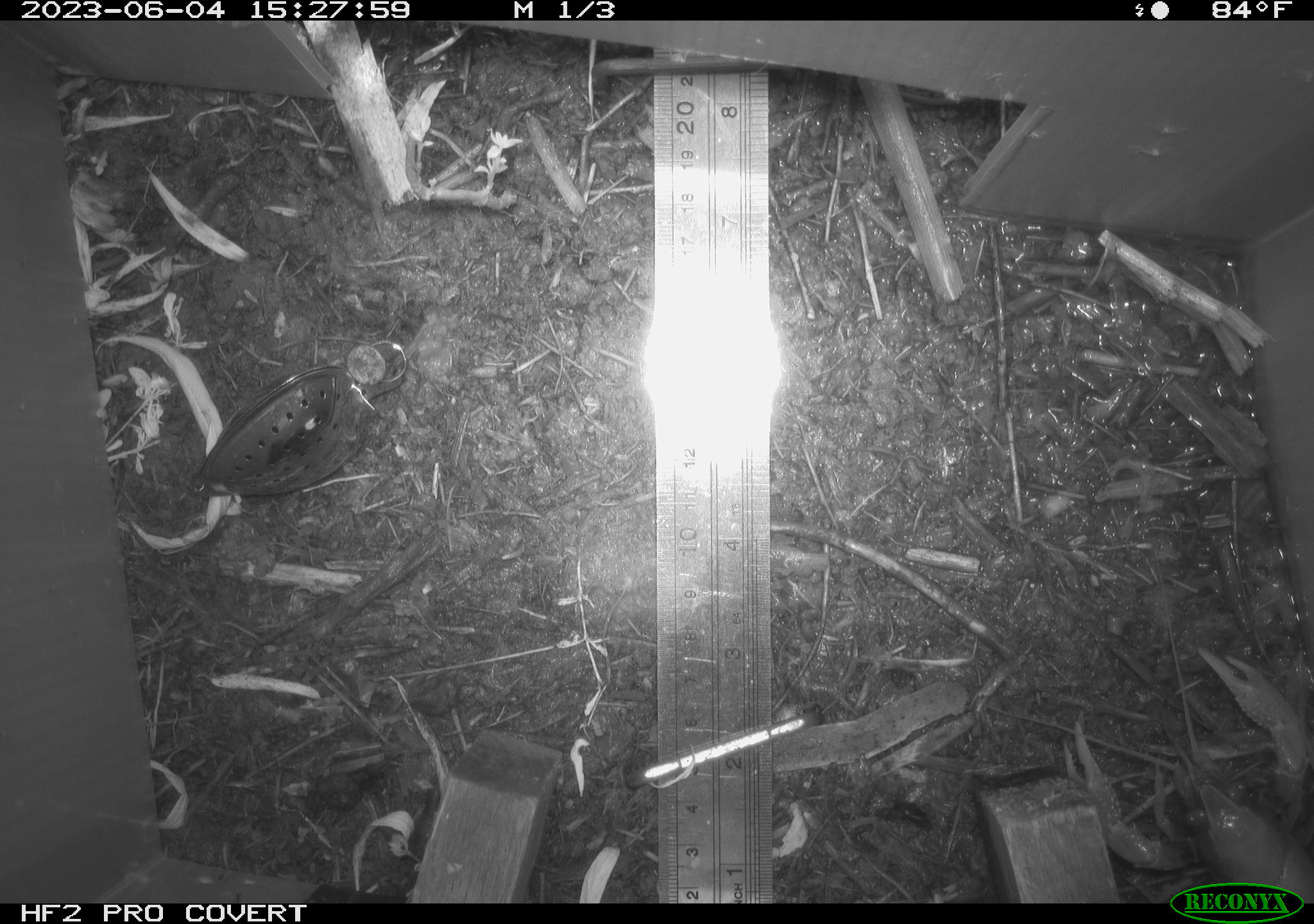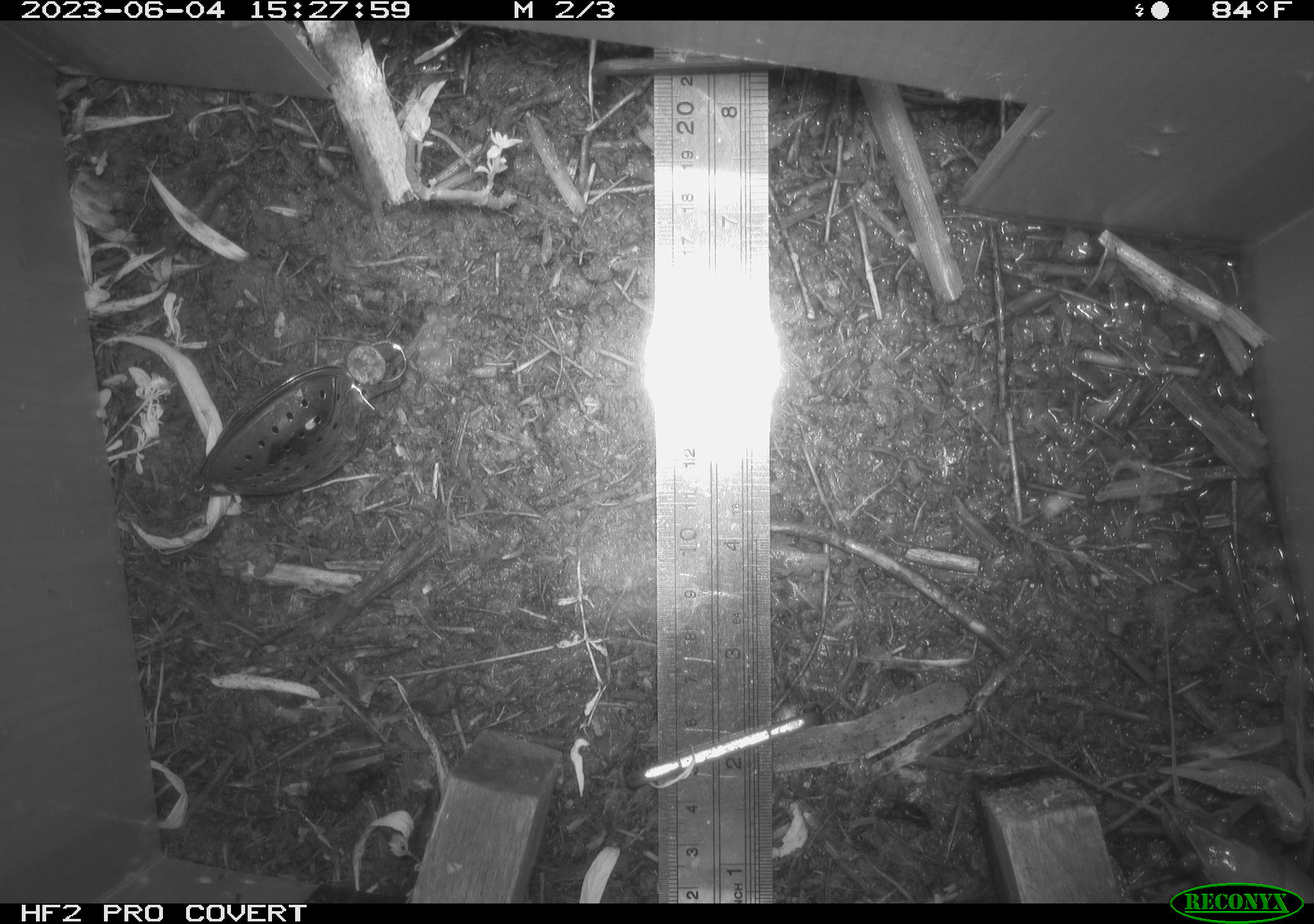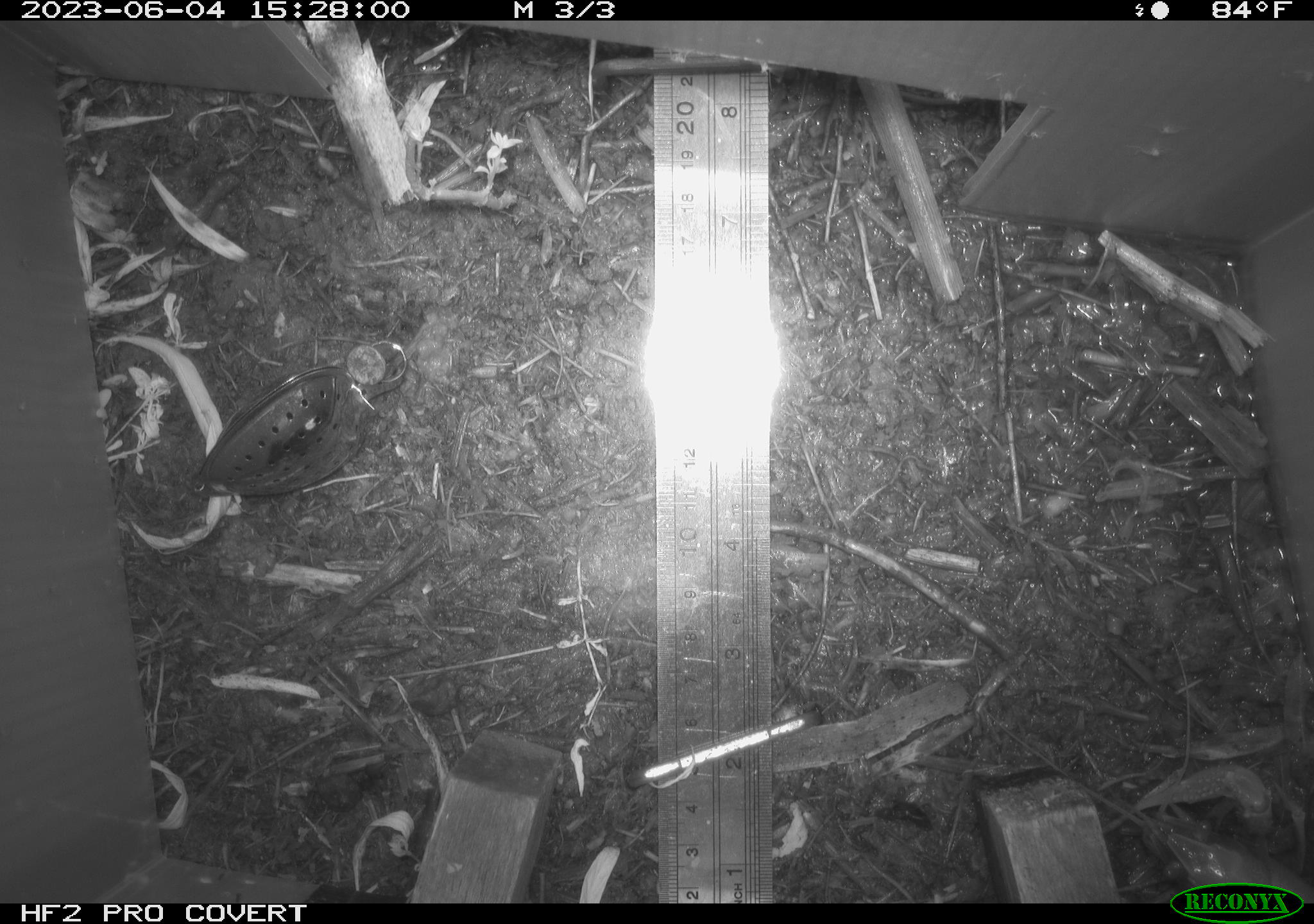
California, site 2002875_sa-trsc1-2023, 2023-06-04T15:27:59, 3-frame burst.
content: unidentified animal